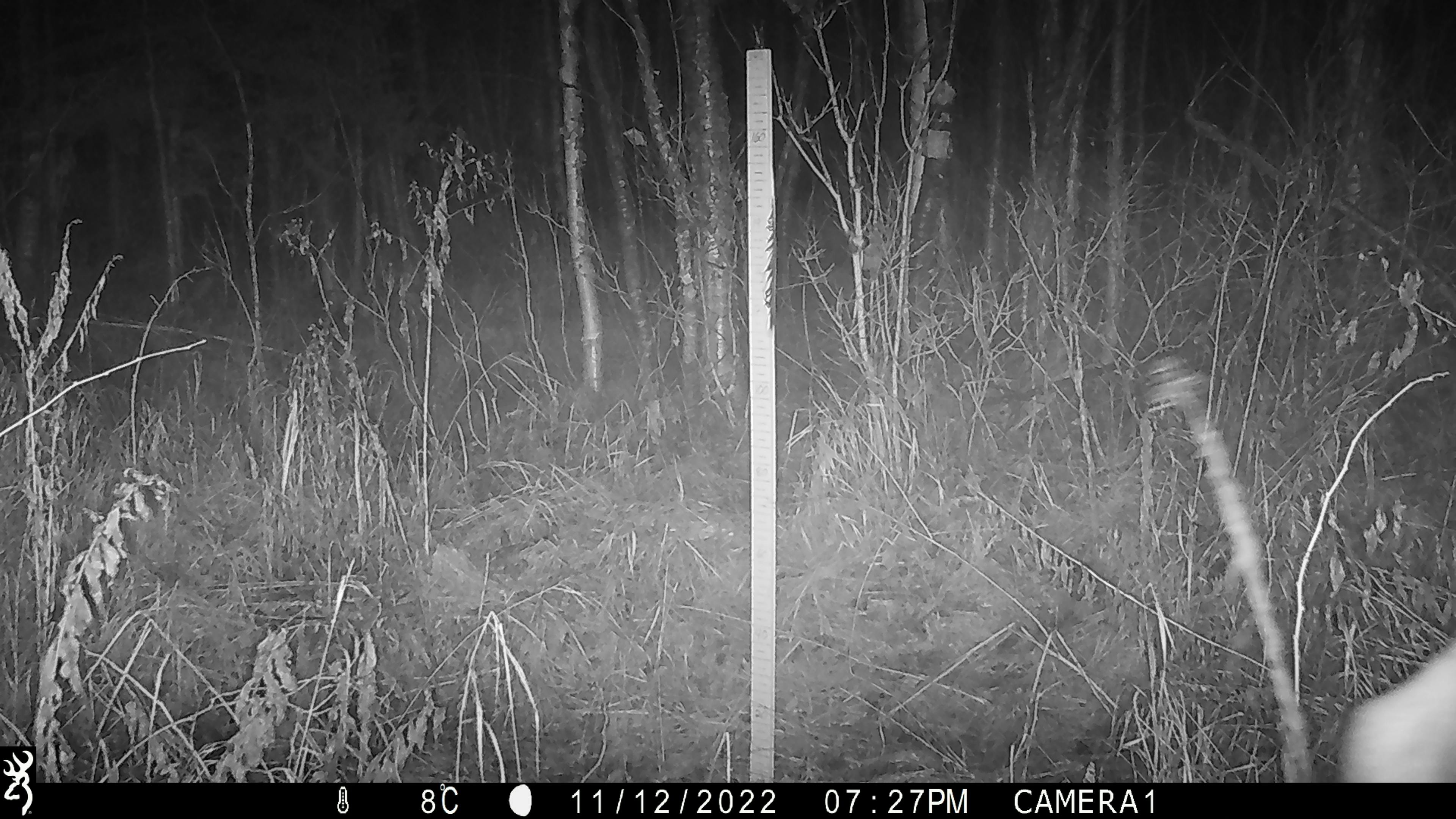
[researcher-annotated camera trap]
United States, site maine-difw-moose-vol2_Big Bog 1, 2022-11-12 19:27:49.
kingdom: Animalia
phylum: Chordata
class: Mammalia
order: Artiodactyla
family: Cervidae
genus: Alces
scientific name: Alces alces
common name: moose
Moose (Alces alces).